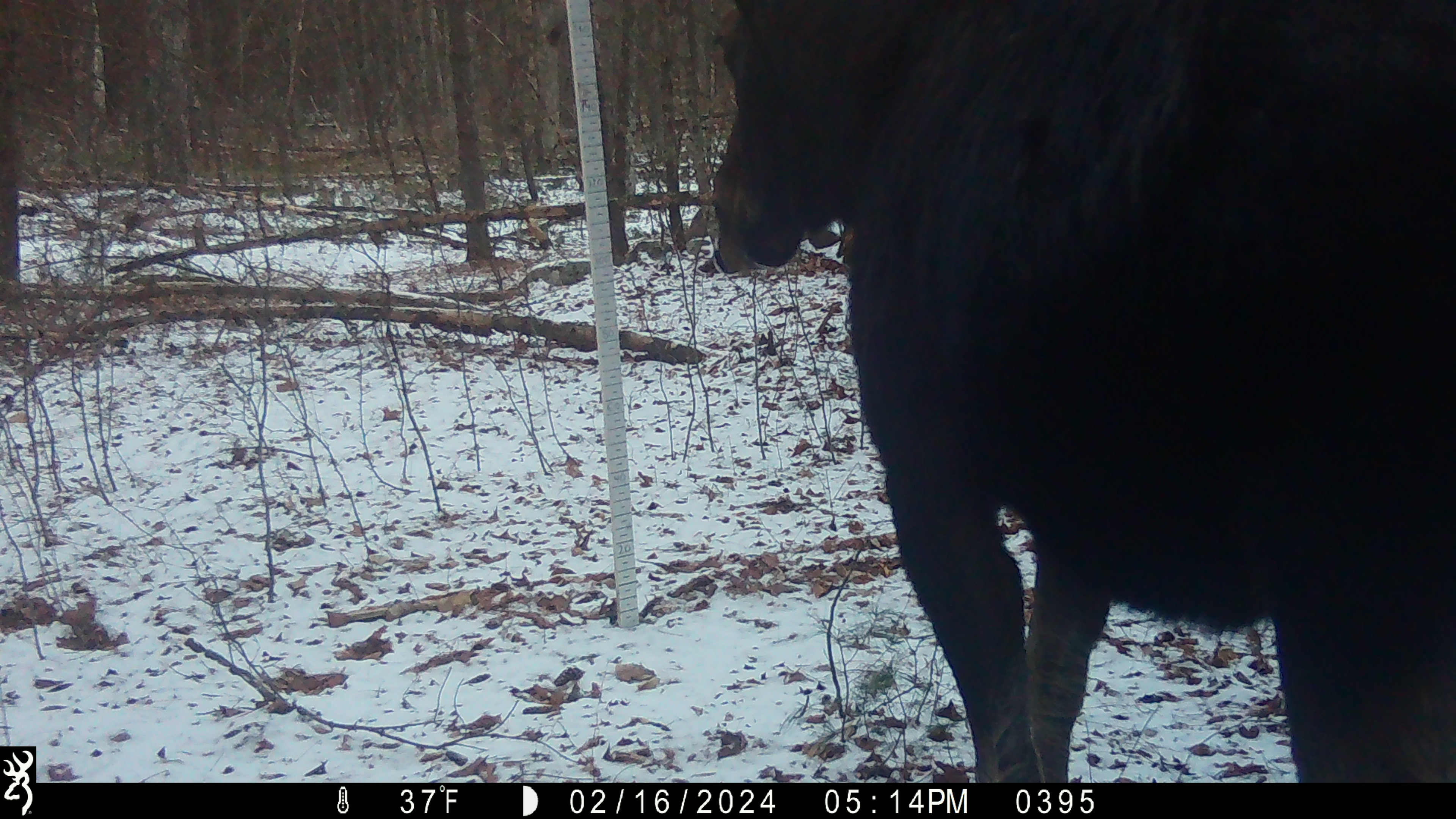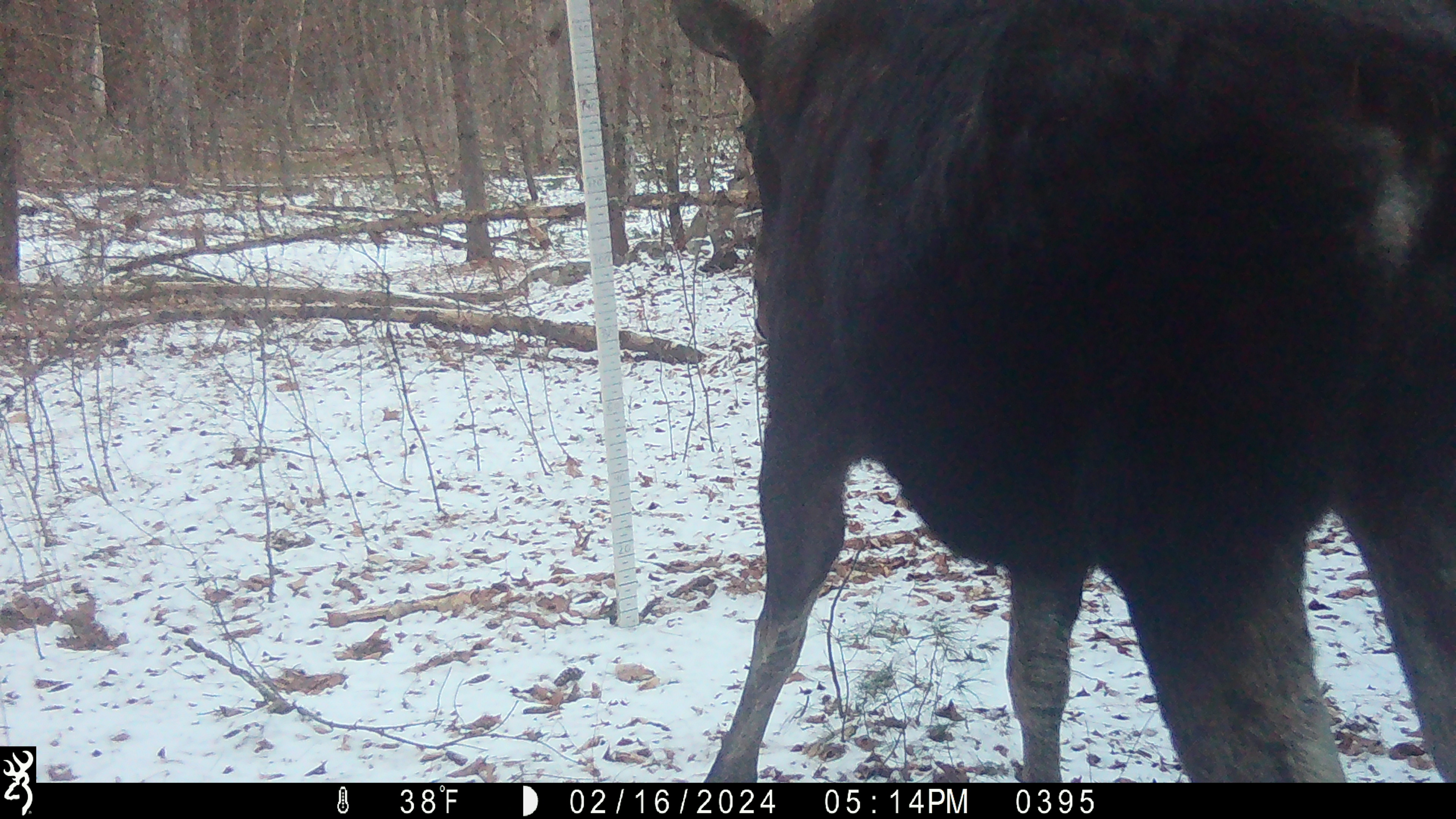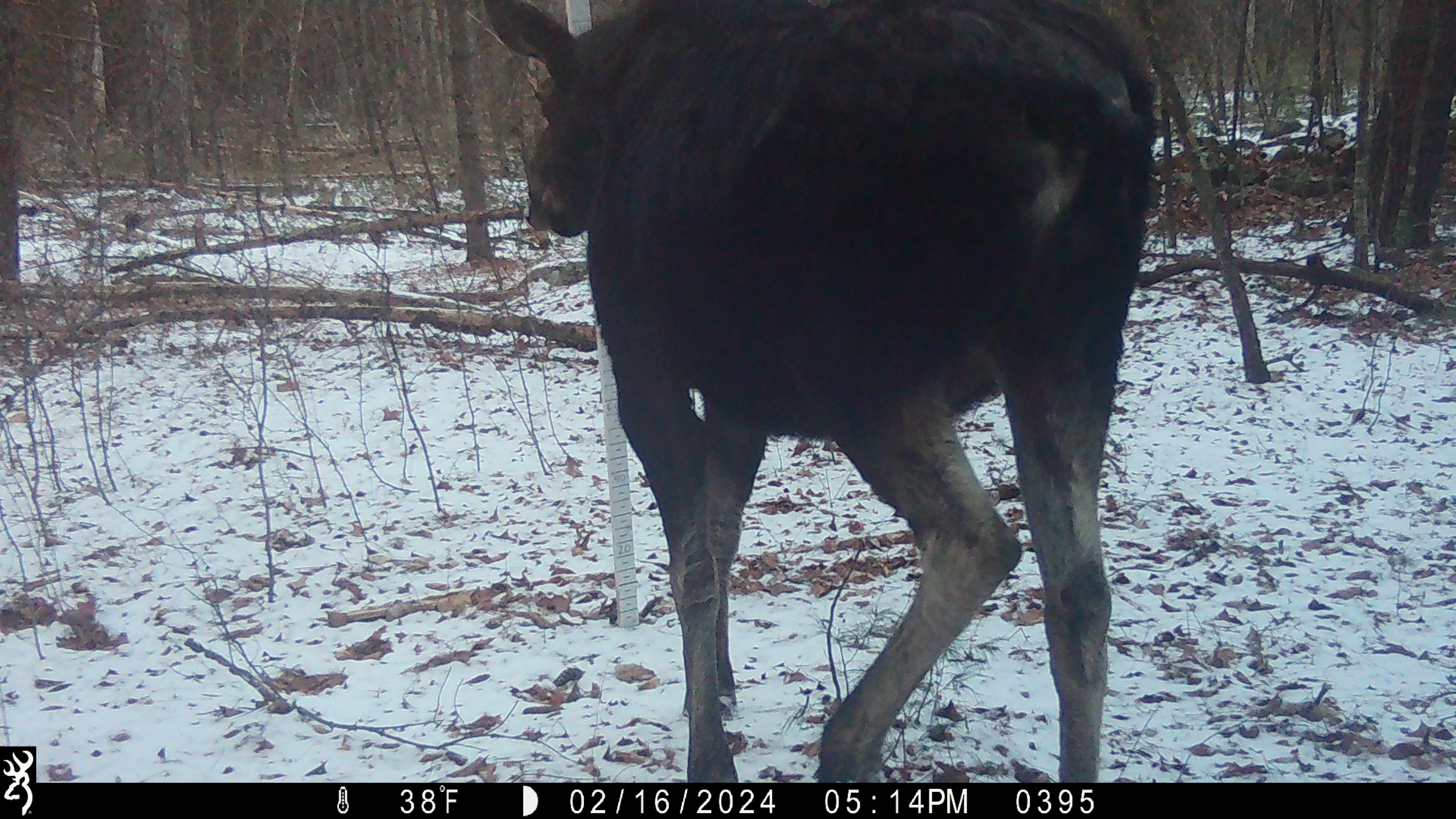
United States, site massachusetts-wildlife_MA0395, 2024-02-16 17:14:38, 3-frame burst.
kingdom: Animalia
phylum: Chordata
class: Mammalia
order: Artiodactyla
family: Cervidae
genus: Alces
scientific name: Alces alces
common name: moose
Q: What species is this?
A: Moose (Alces alces).